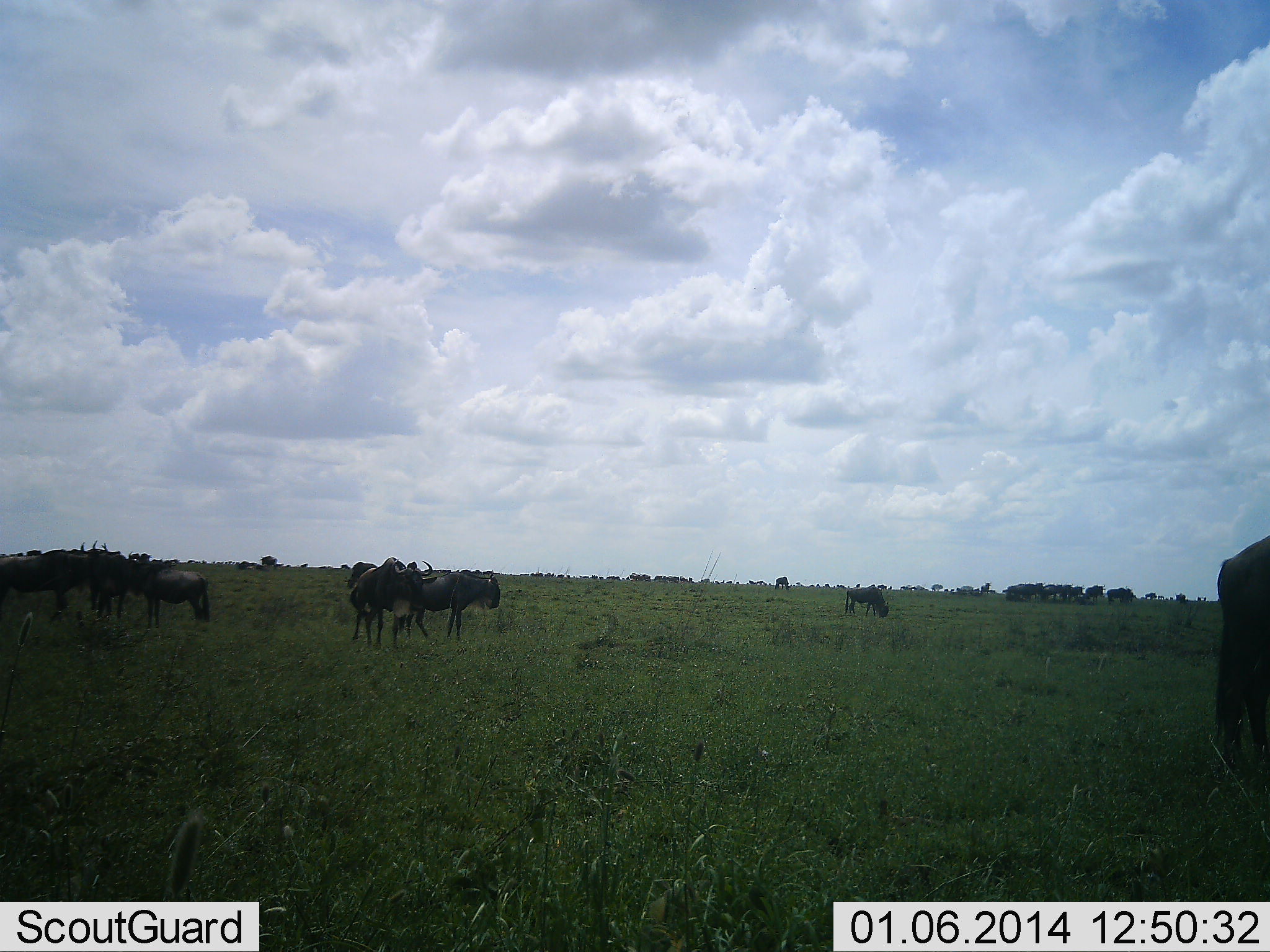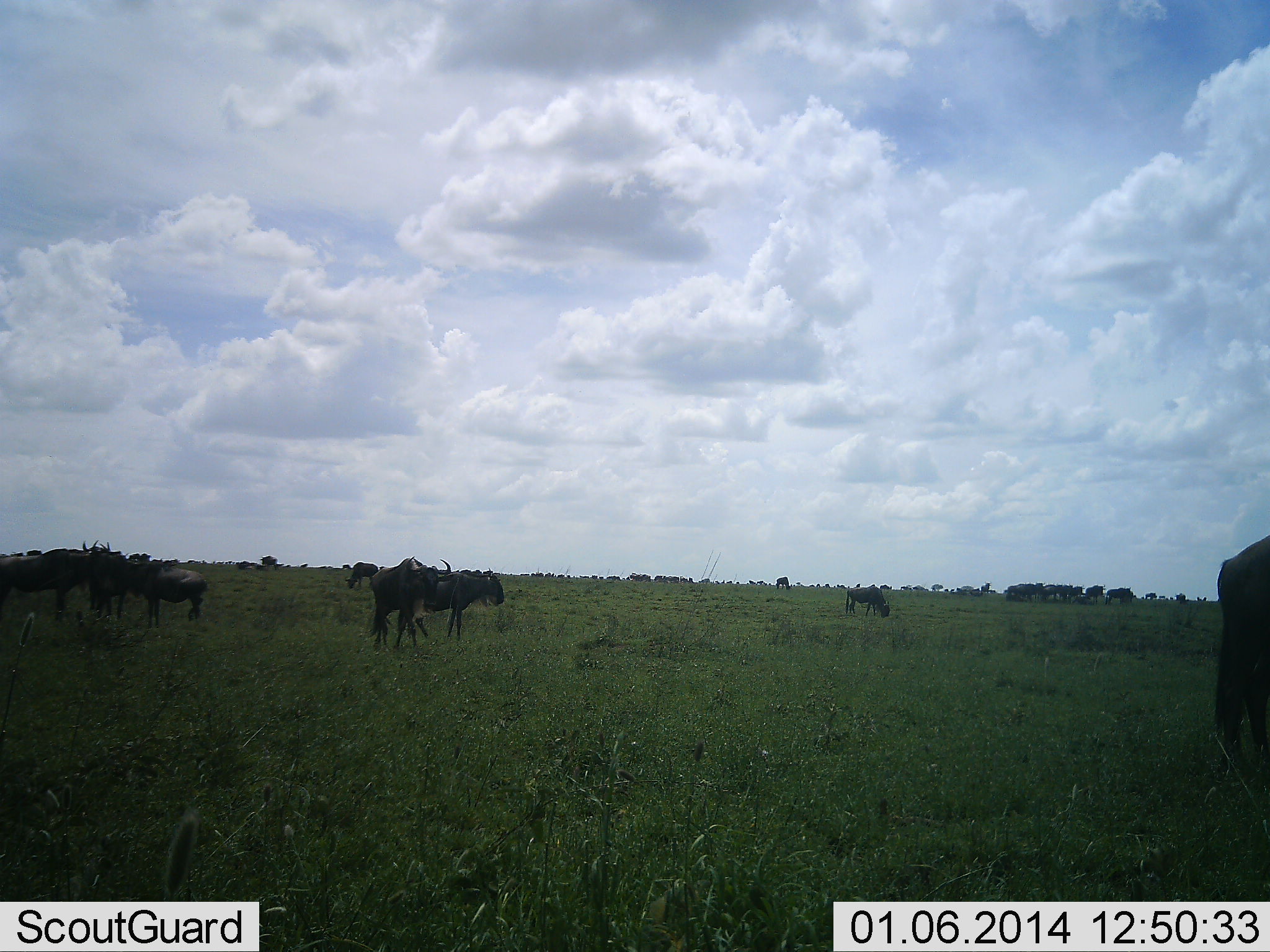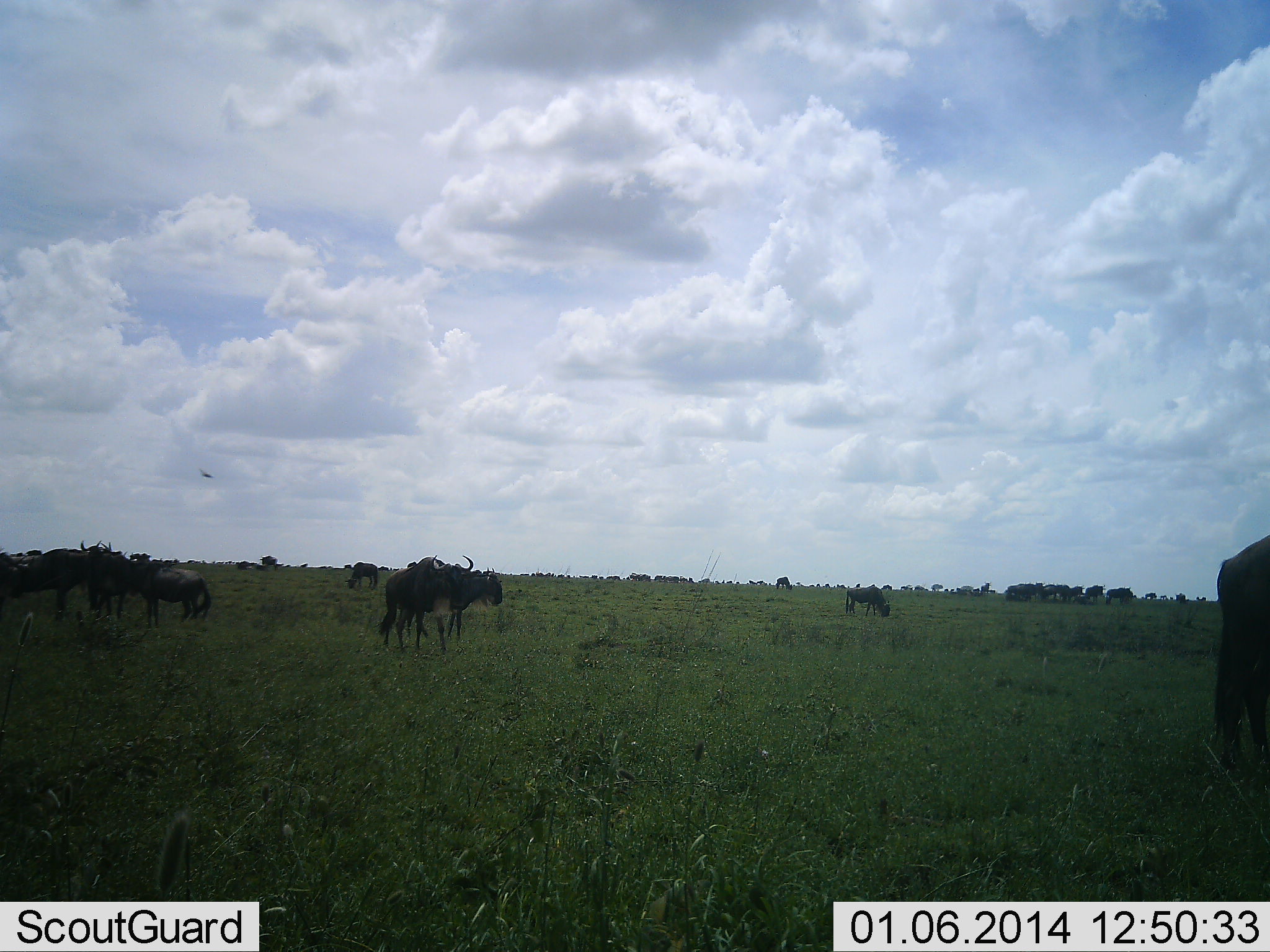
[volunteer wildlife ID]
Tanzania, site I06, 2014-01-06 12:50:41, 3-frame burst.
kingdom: Animalia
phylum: Chordata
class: Mammalia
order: Artiodactyla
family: Bovidae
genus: Connochaetes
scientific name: Connochaetes taurinus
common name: blue wildebeest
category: wildebeest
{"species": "wildebeest (blue wildebeest) (Connochaetes taurinus)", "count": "11-50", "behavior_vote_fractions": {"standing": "91%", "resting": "0%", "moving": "36%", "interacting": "0%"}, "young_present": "0%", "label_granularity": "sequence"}